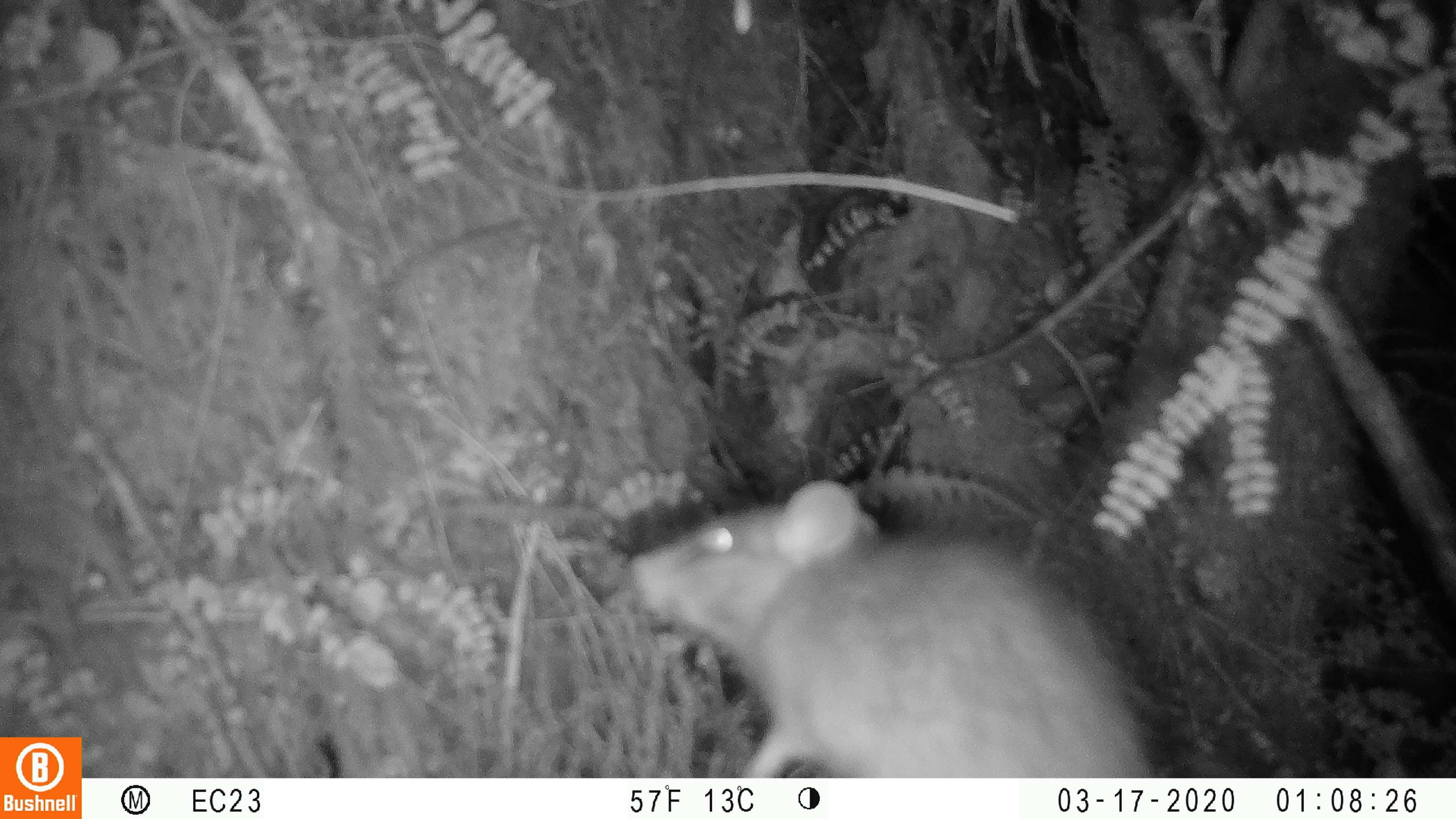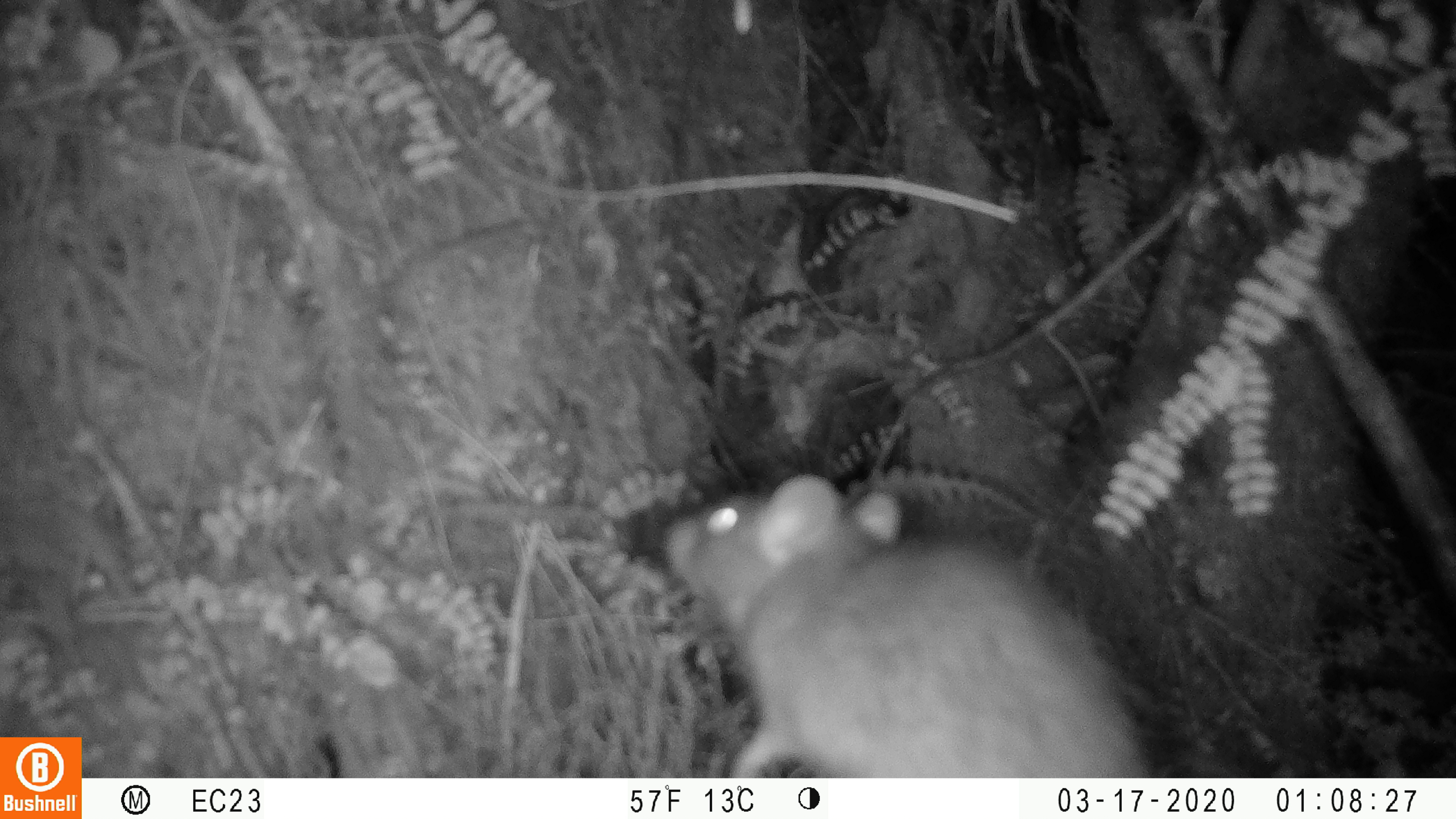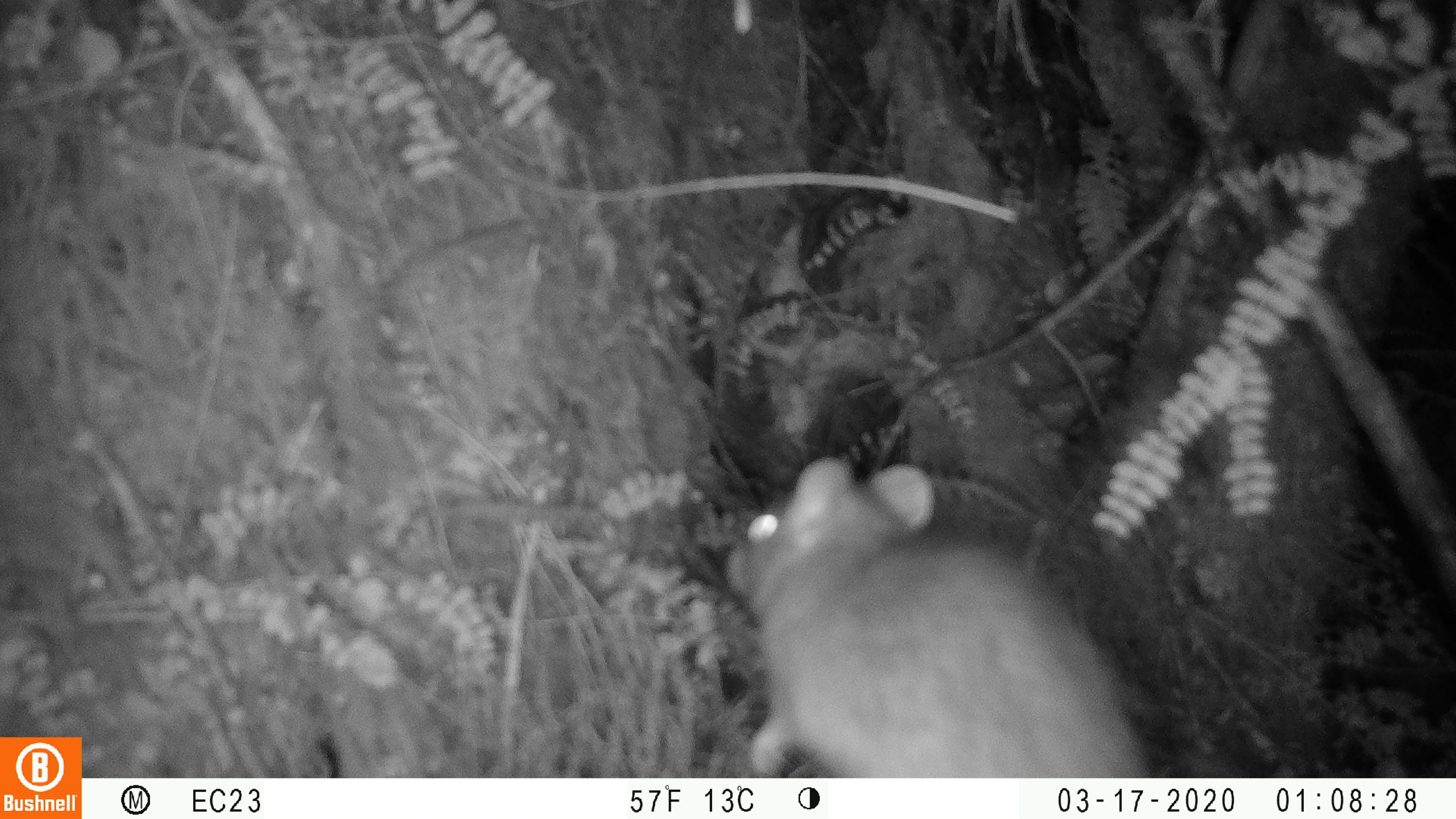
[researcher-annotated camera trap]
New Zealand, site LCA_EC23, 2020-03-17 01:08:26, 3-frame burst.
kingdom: Animalia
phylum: Chordata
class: Mammalia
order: Rodentia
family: Muridae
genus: Rattus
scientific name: Rattus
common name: rat